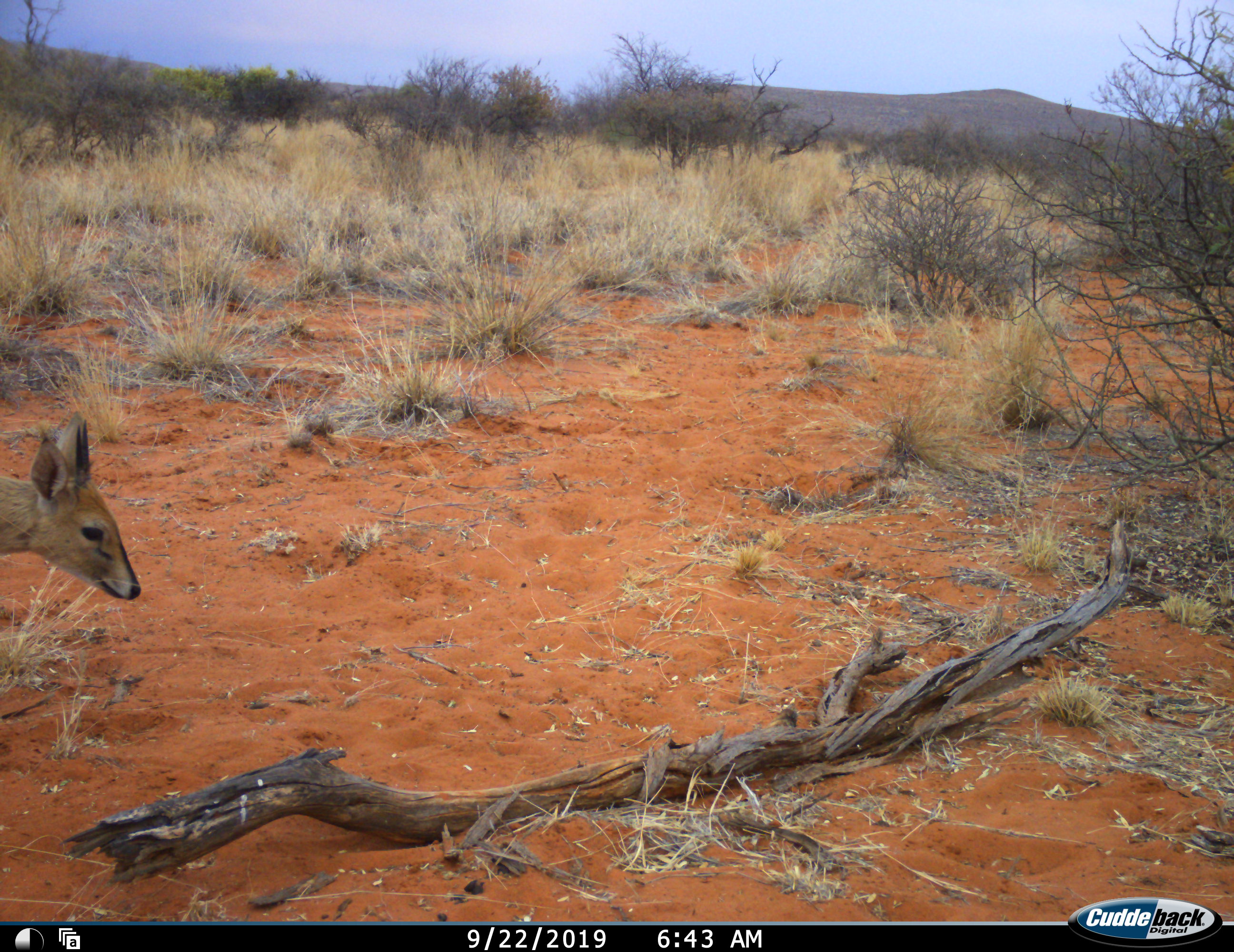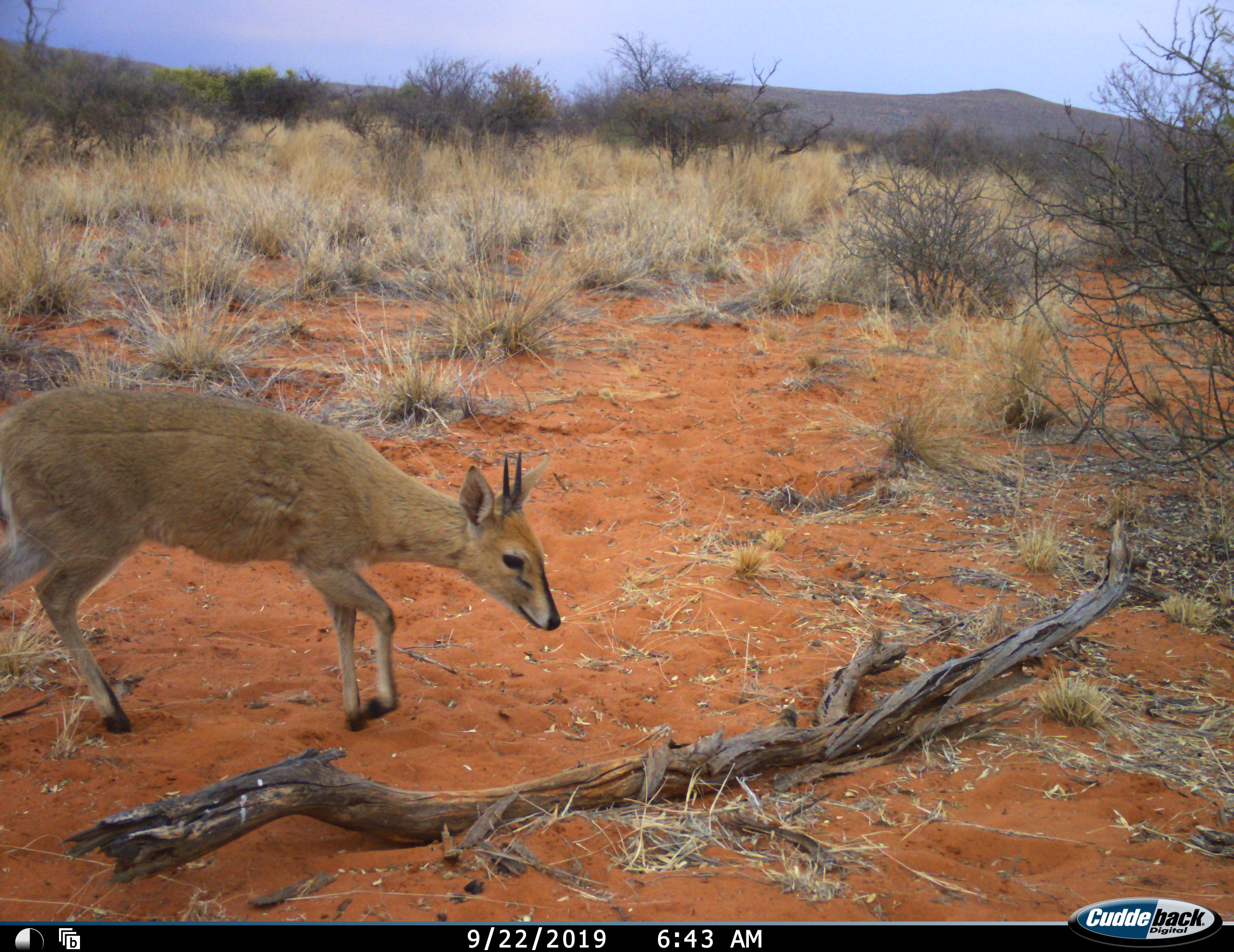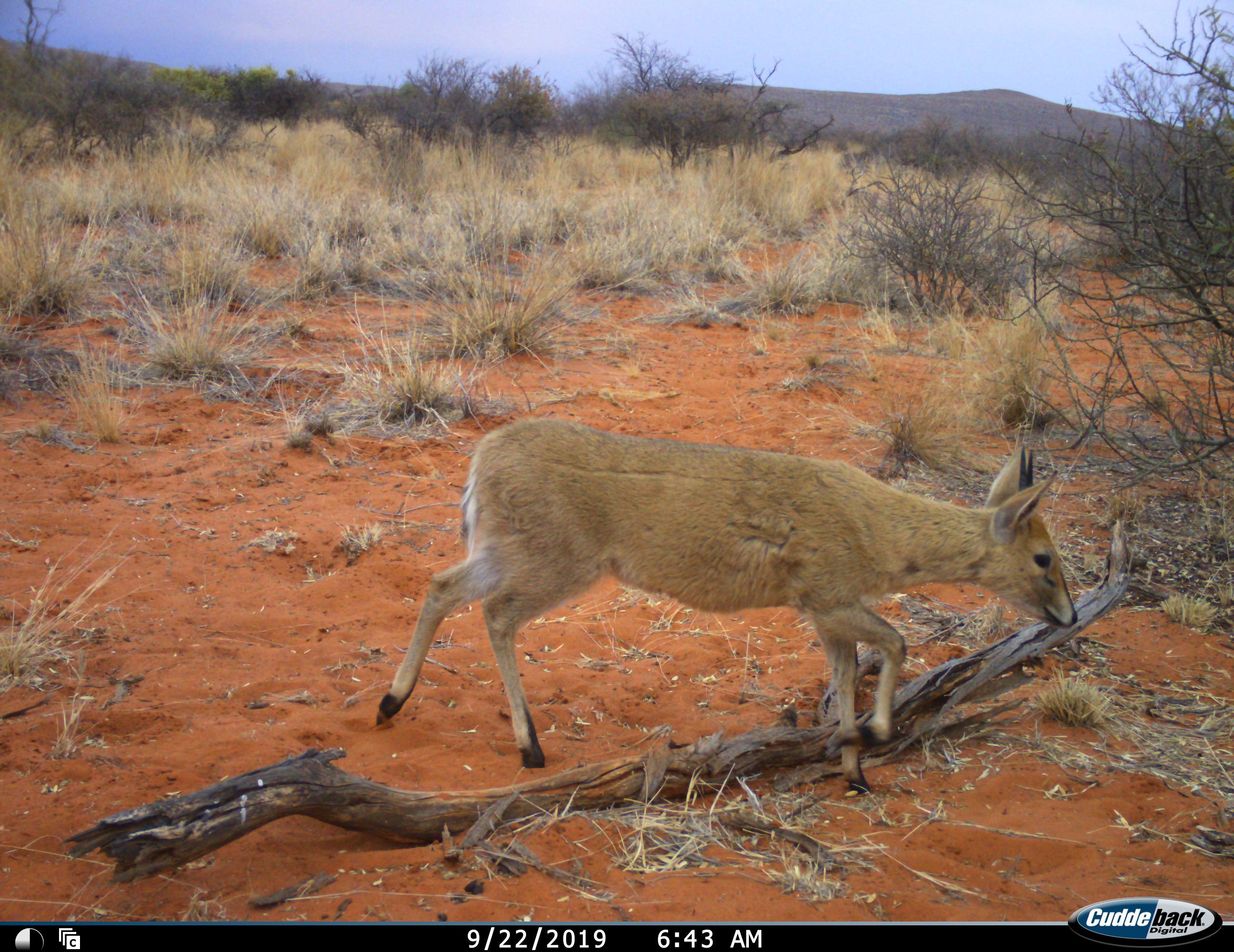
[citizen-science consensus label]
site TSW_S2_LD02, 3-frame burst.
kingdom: Animalia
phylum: Chordata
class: Mammalia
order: Artiodactyla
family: Bovidae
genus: Sylvicapra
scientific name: Sylvicapra grimmia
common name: common duiker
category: duikercommongrey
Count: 1.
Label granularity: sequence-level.